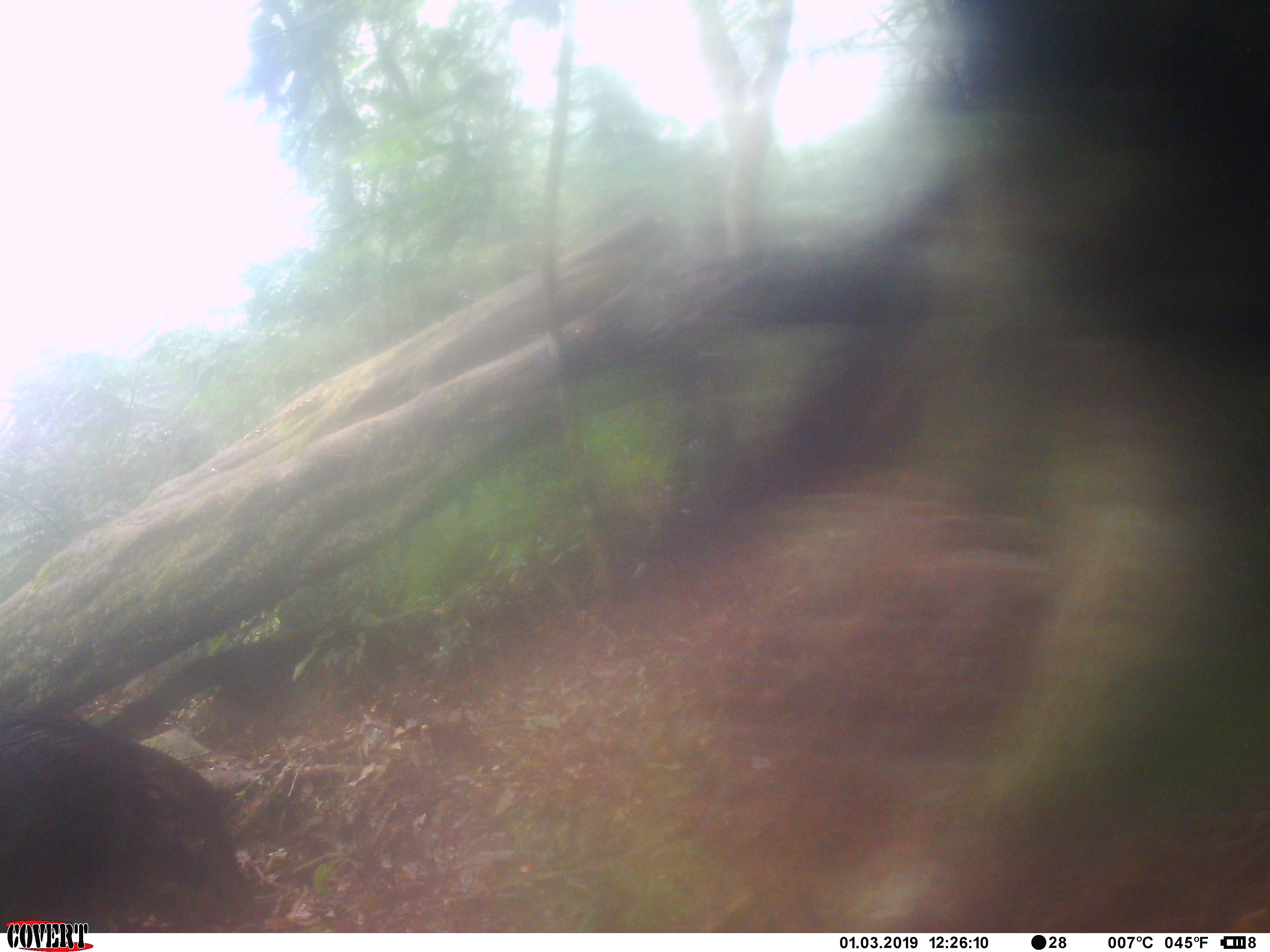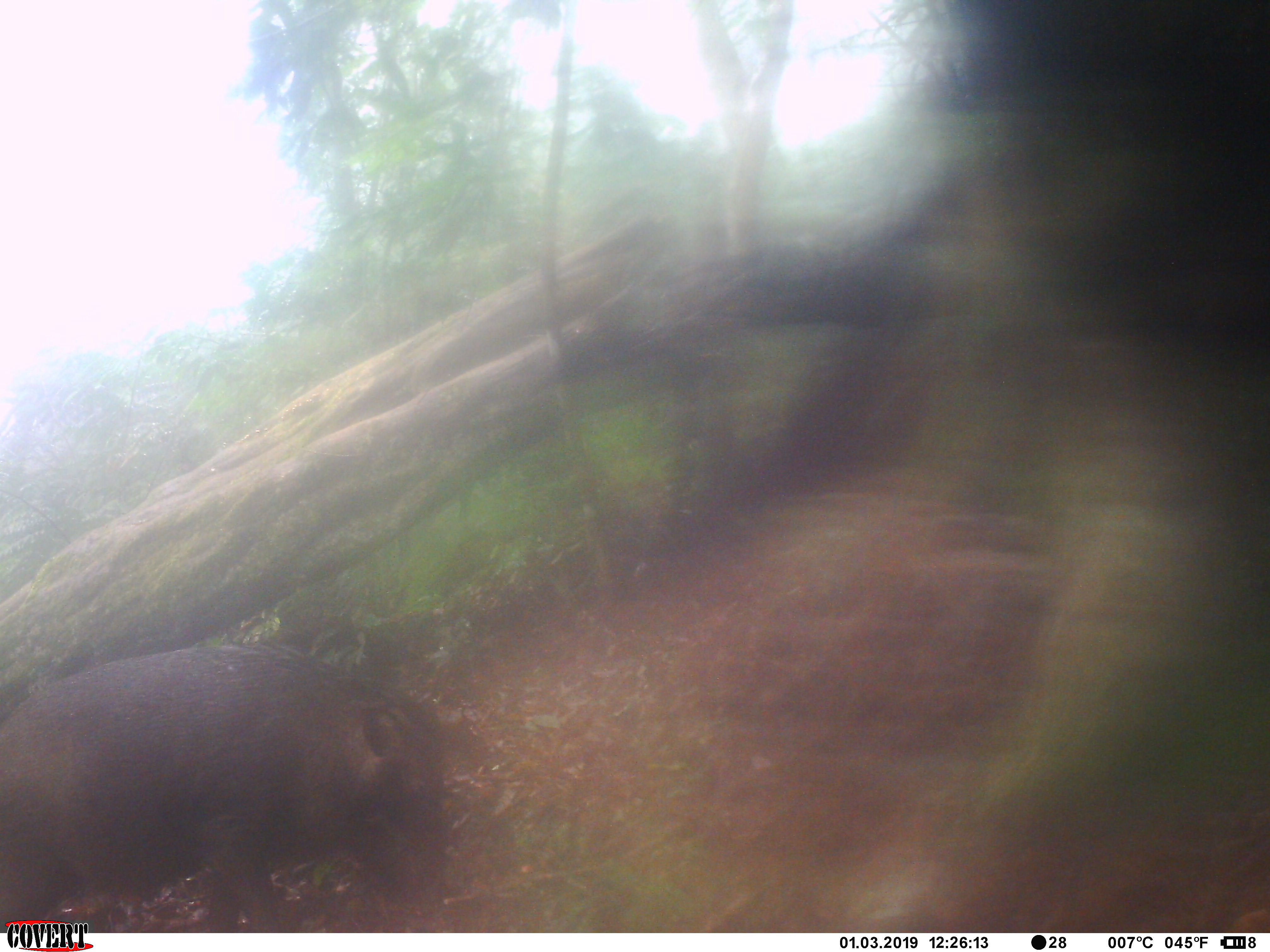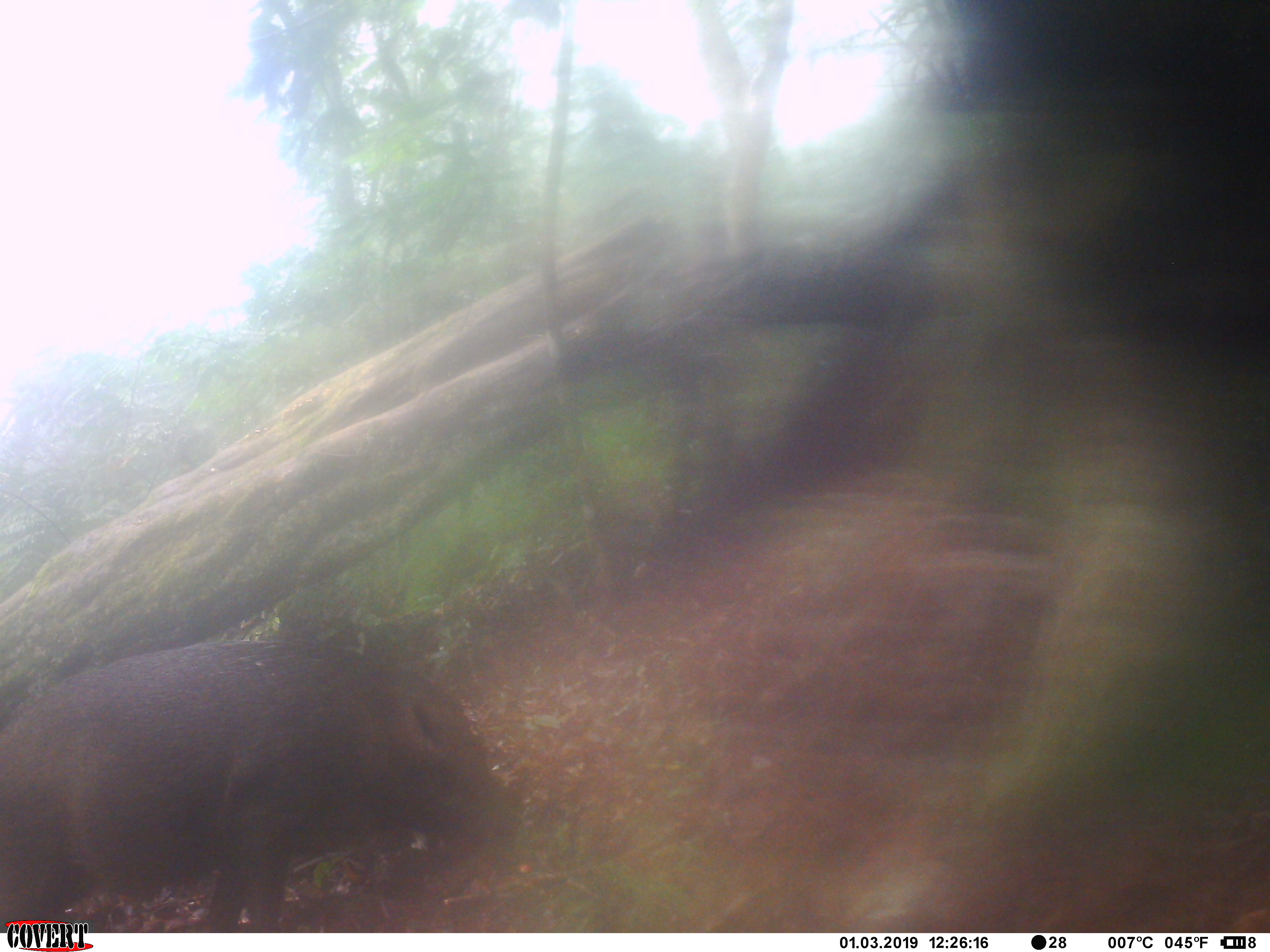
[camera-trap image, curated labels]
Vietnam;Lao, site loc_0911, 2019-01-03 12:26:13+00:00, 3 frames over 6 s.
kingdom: Animalia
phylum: Chordata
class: Mammalia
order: Artiodactyla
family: Suidae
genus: Sus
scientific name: Sus scrofa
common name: eurasian wild pig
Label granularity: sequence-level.